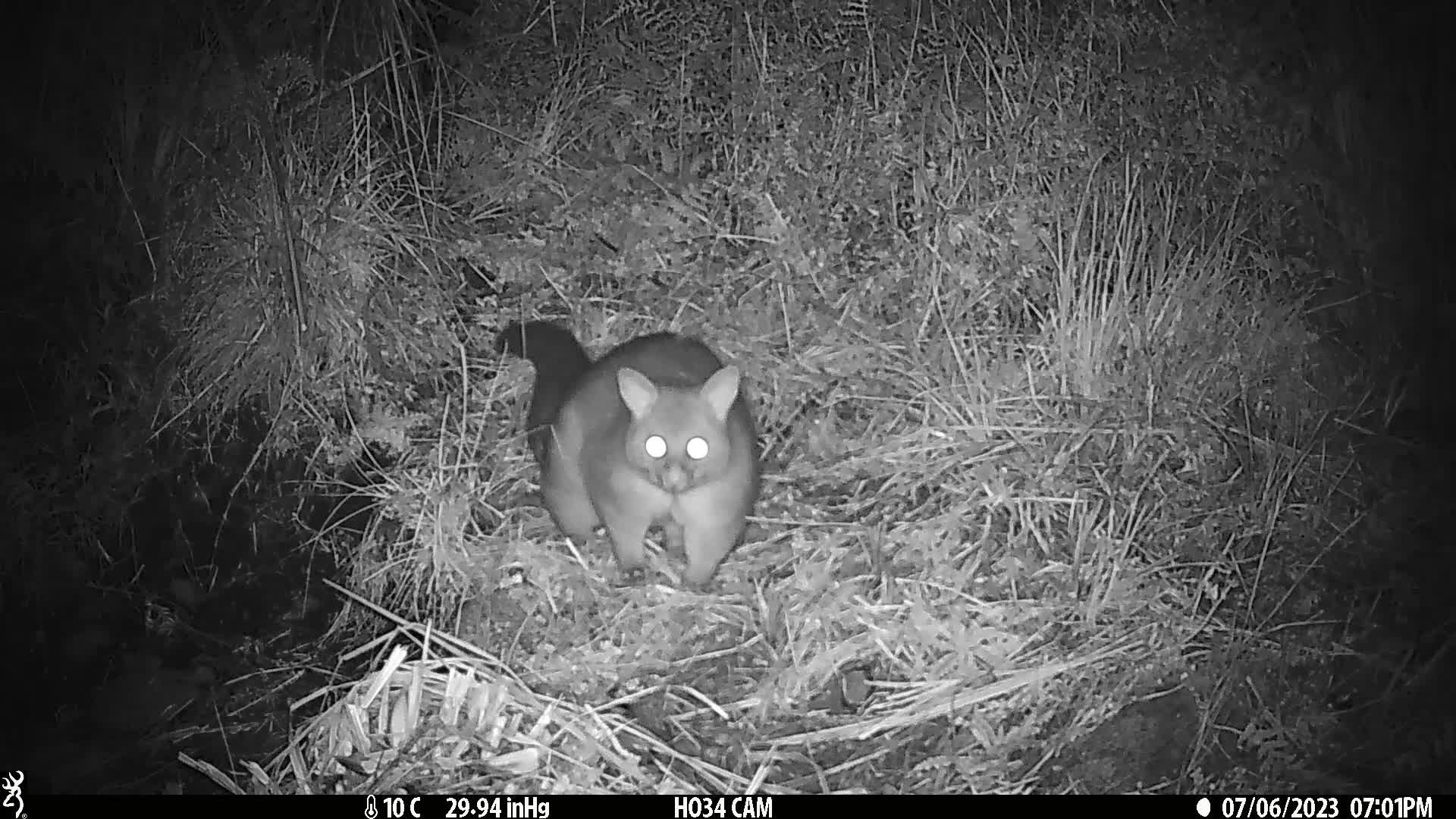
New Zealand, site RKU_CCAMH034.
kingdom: Animalia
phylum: Chordata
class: Mammalia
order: Diprotodontia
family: Phalangeridae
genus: Trichosurus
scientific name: Trichosurus vulpecula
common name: common brushtail possum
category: possum